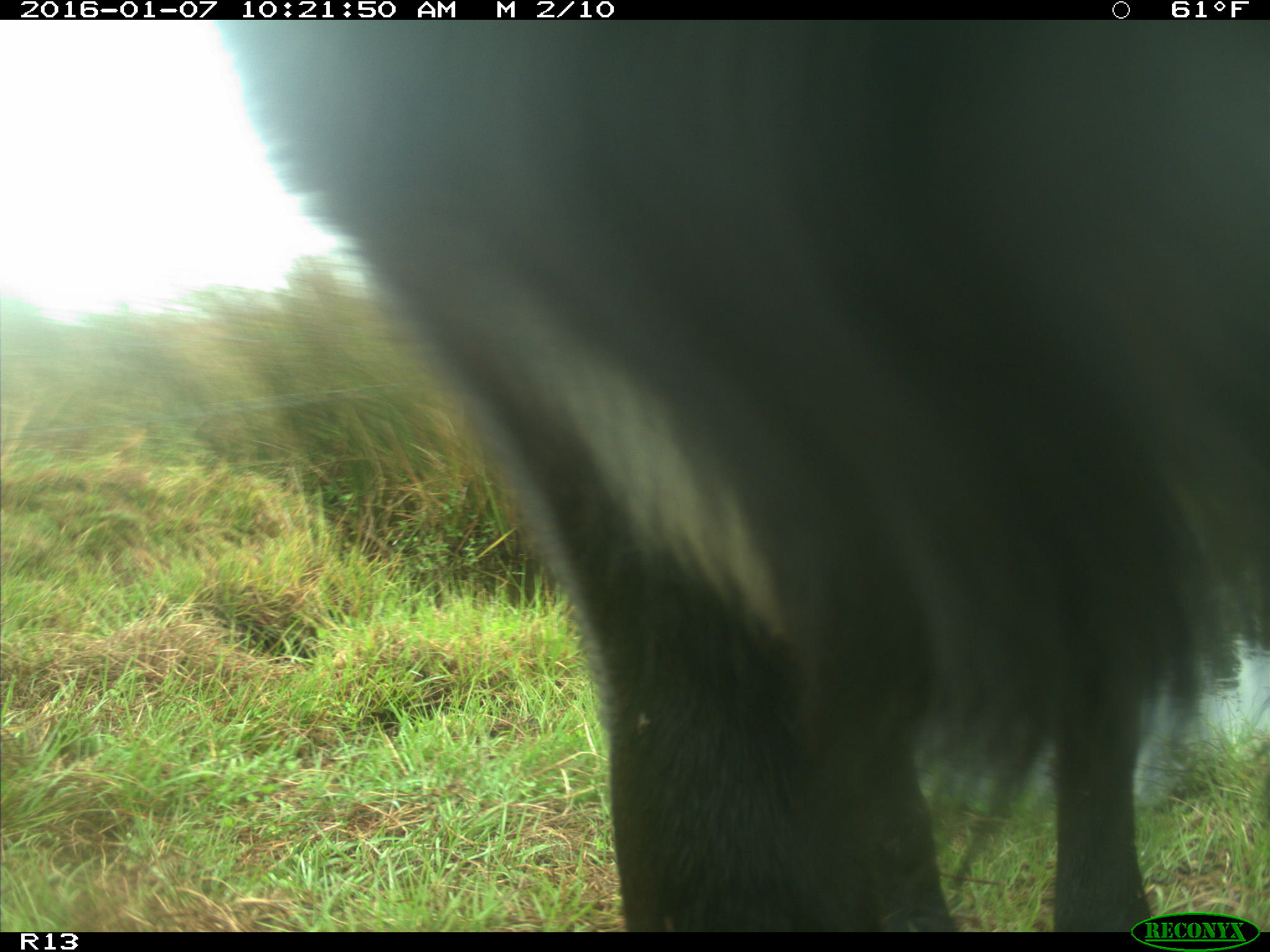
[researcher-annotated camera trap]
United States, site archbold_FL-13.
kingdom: Animalia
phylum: Chordata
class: Mammalia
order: Artiodactyla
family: Bovidae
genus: Bos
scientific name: Bos taurus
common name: domestic cow